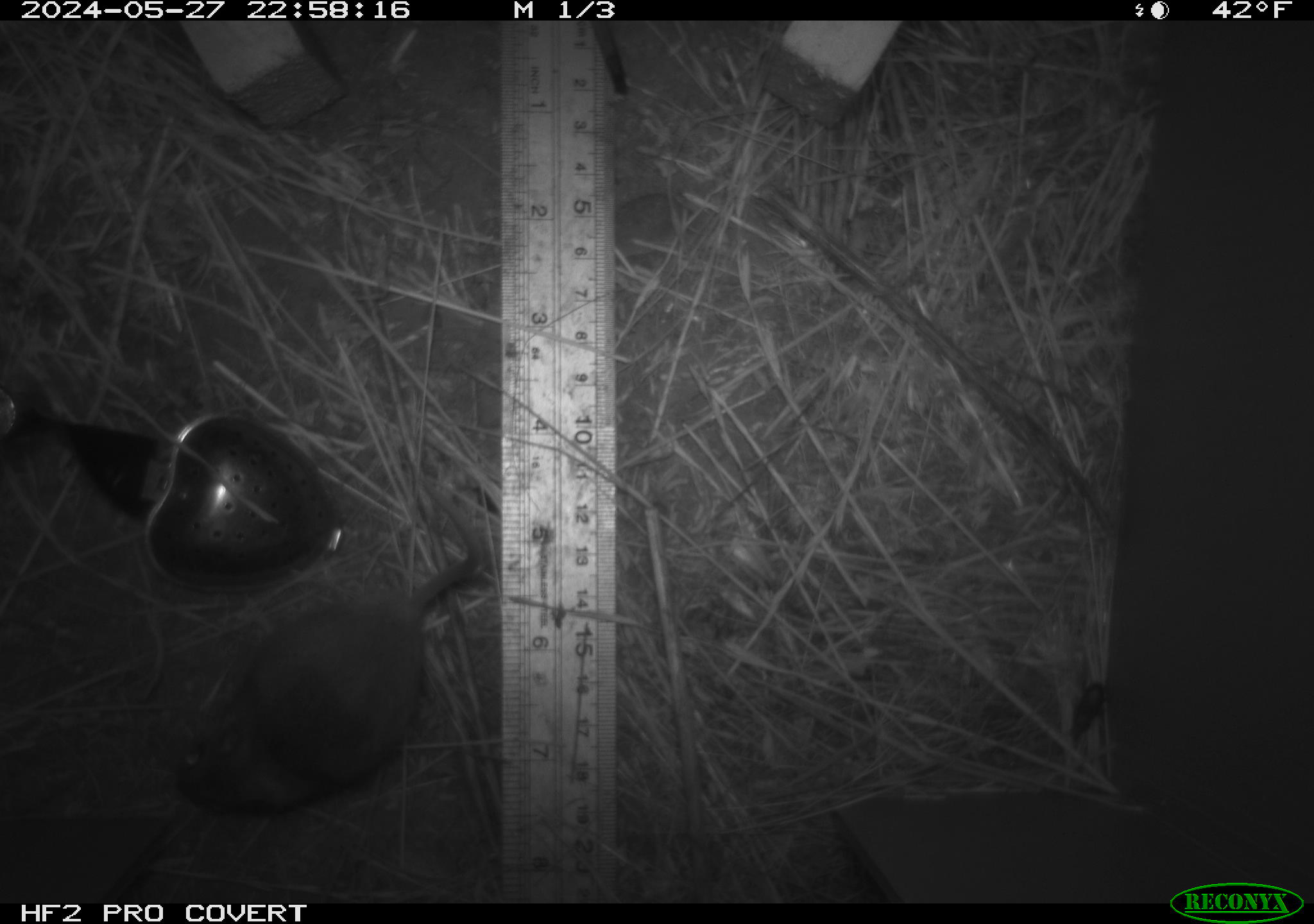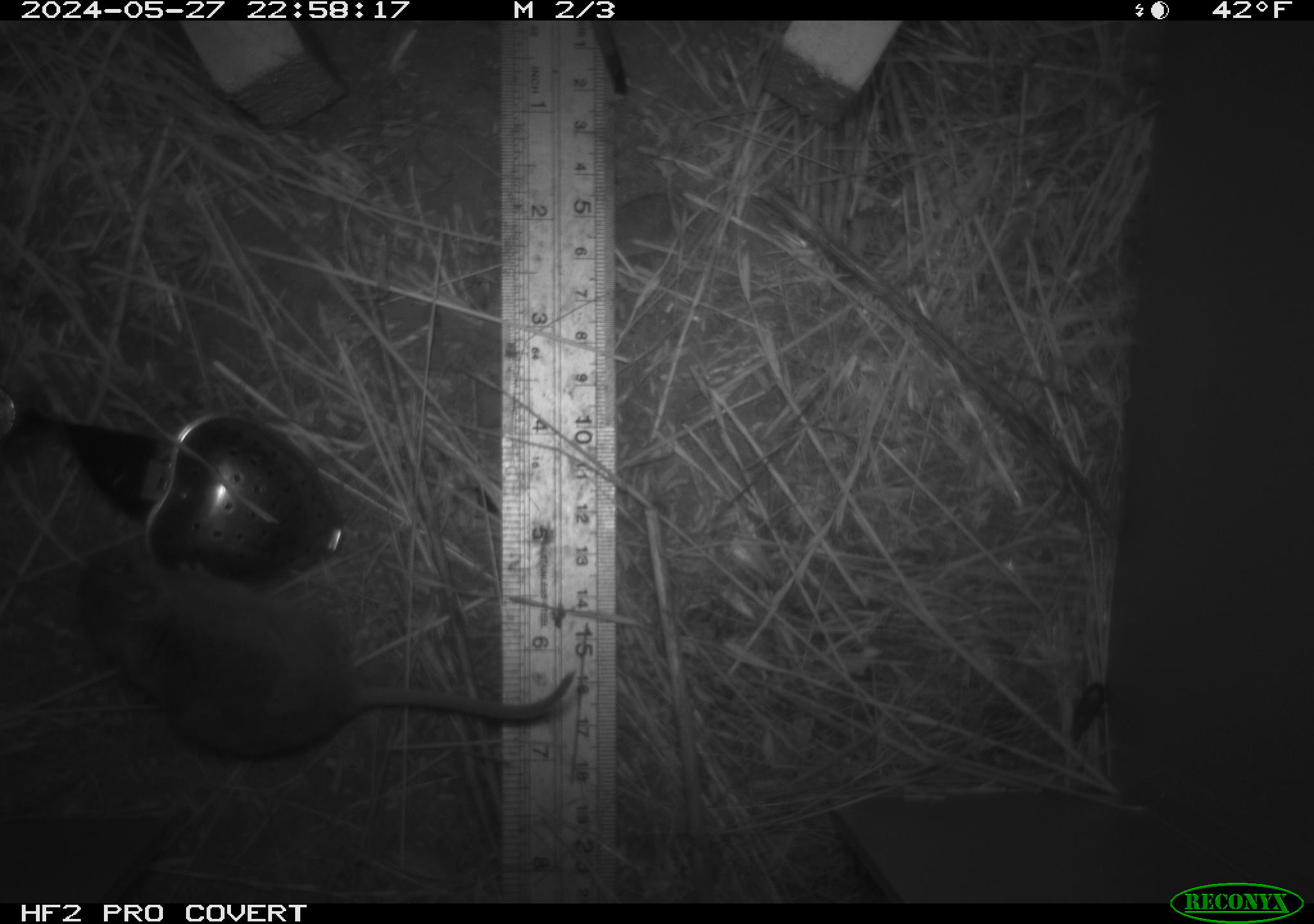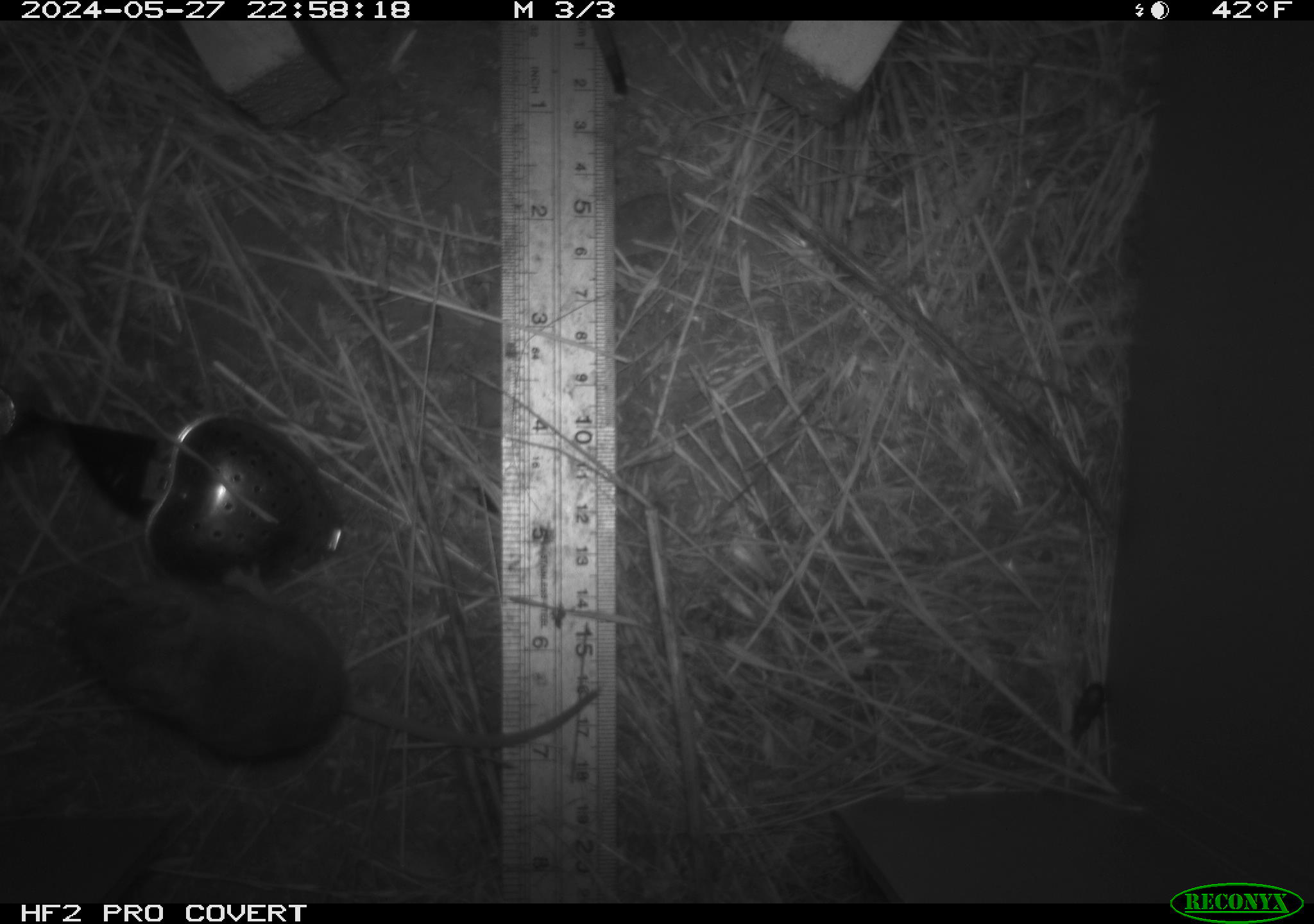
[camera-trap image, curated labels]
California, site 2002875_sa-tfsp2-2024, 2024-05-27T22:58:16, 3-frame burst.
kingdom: Animalia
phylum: Chordata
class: Mammalia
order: Rodentia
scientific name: Rodentia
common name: mouse species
Mouse species (Rodentia).